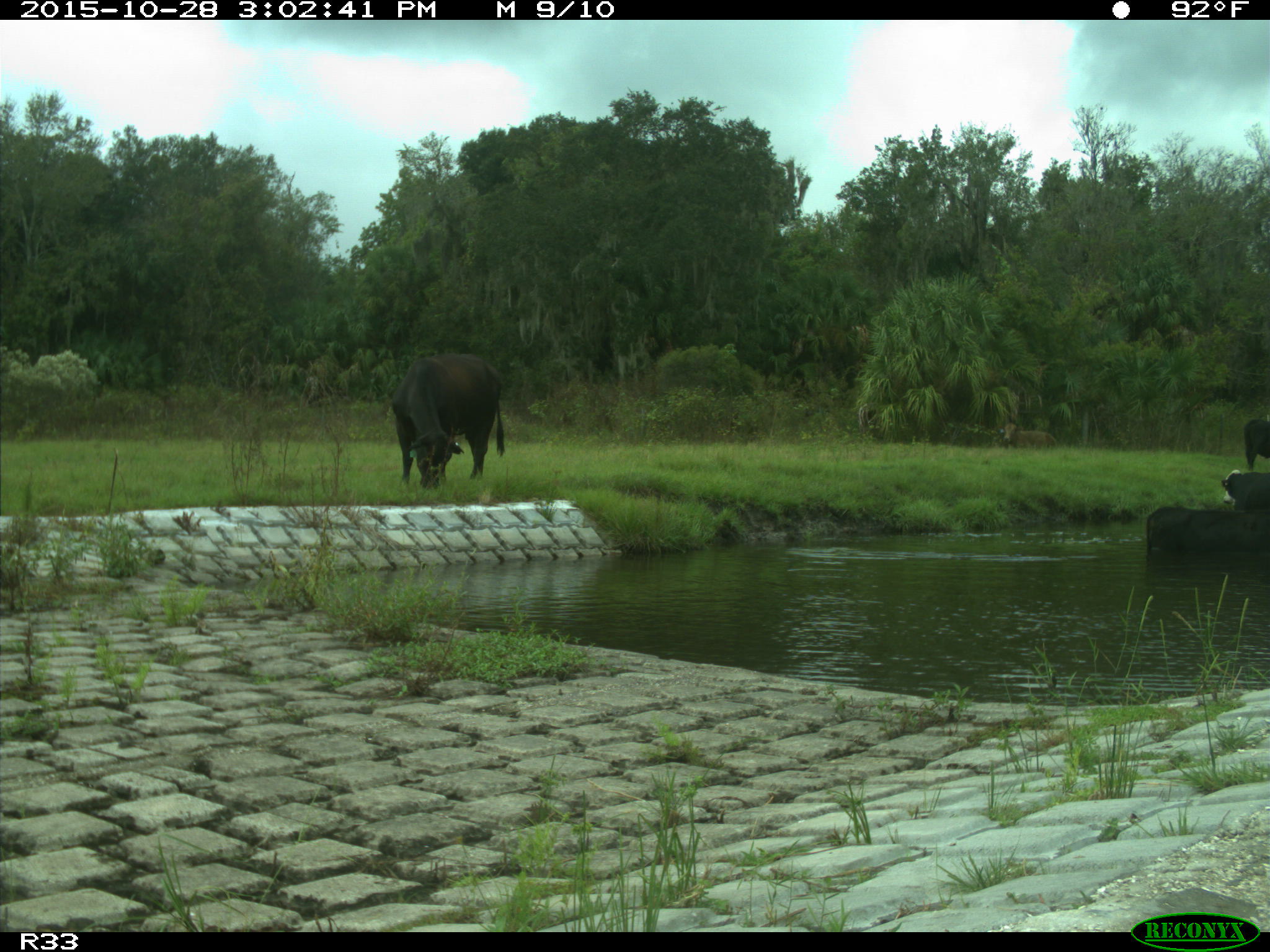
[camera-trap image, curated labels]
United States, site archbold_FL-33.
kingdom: Animalia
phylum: Chordata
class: Mammalia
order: Artiodactyla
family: Bovidae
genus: Bos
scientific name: Bos taurus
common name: domestic cow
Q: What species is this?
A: Bos taurus (domestic cow).